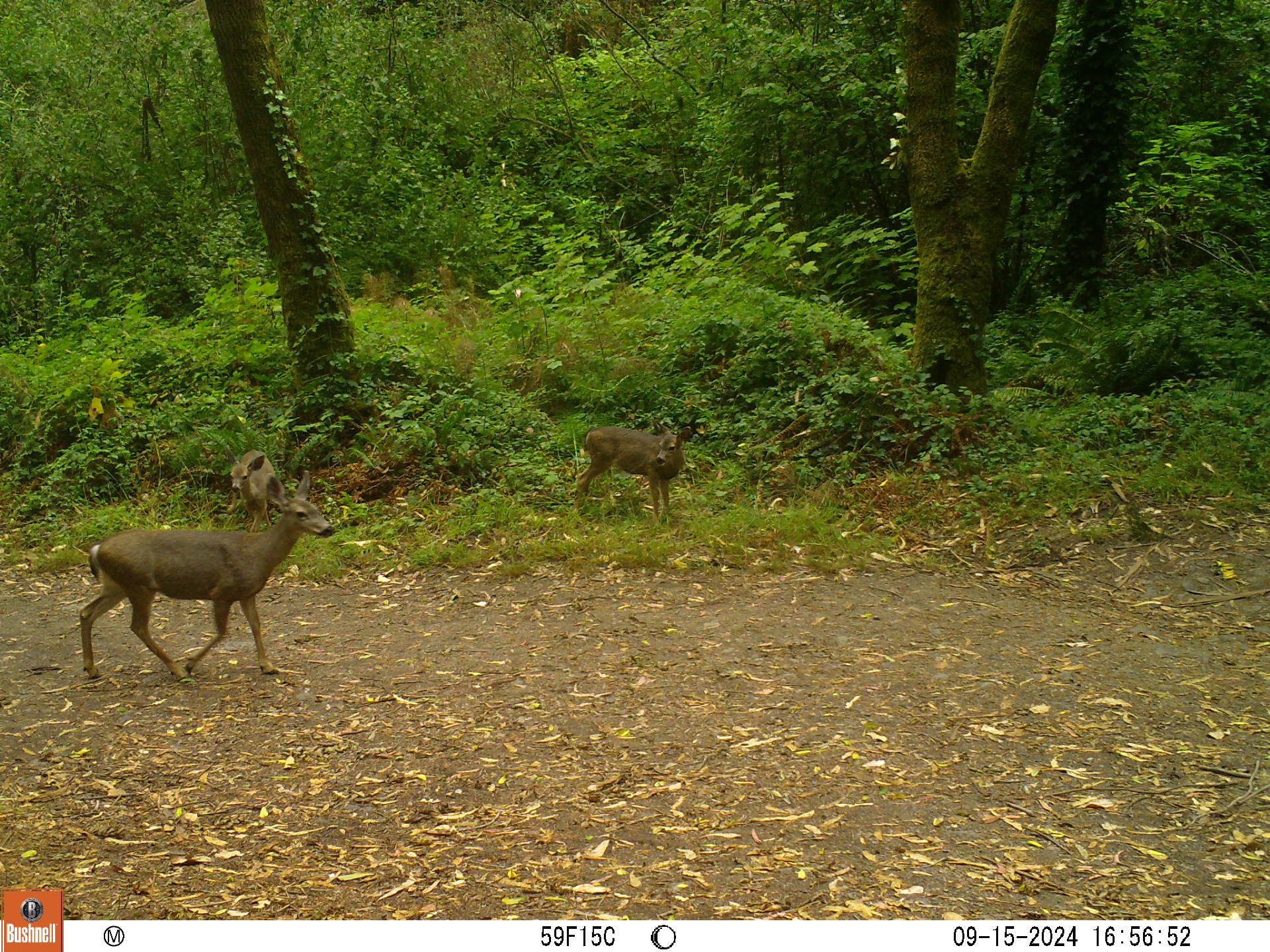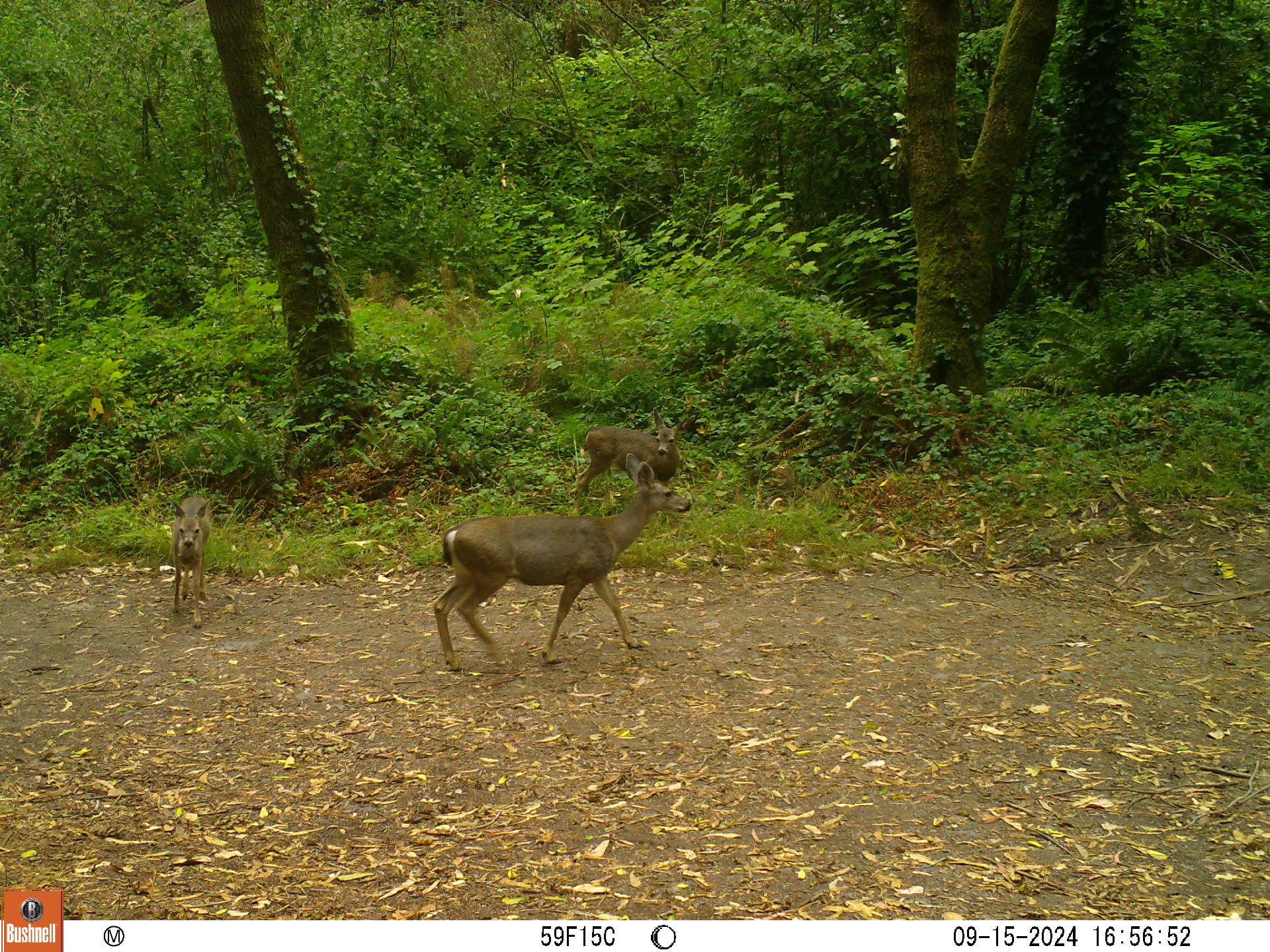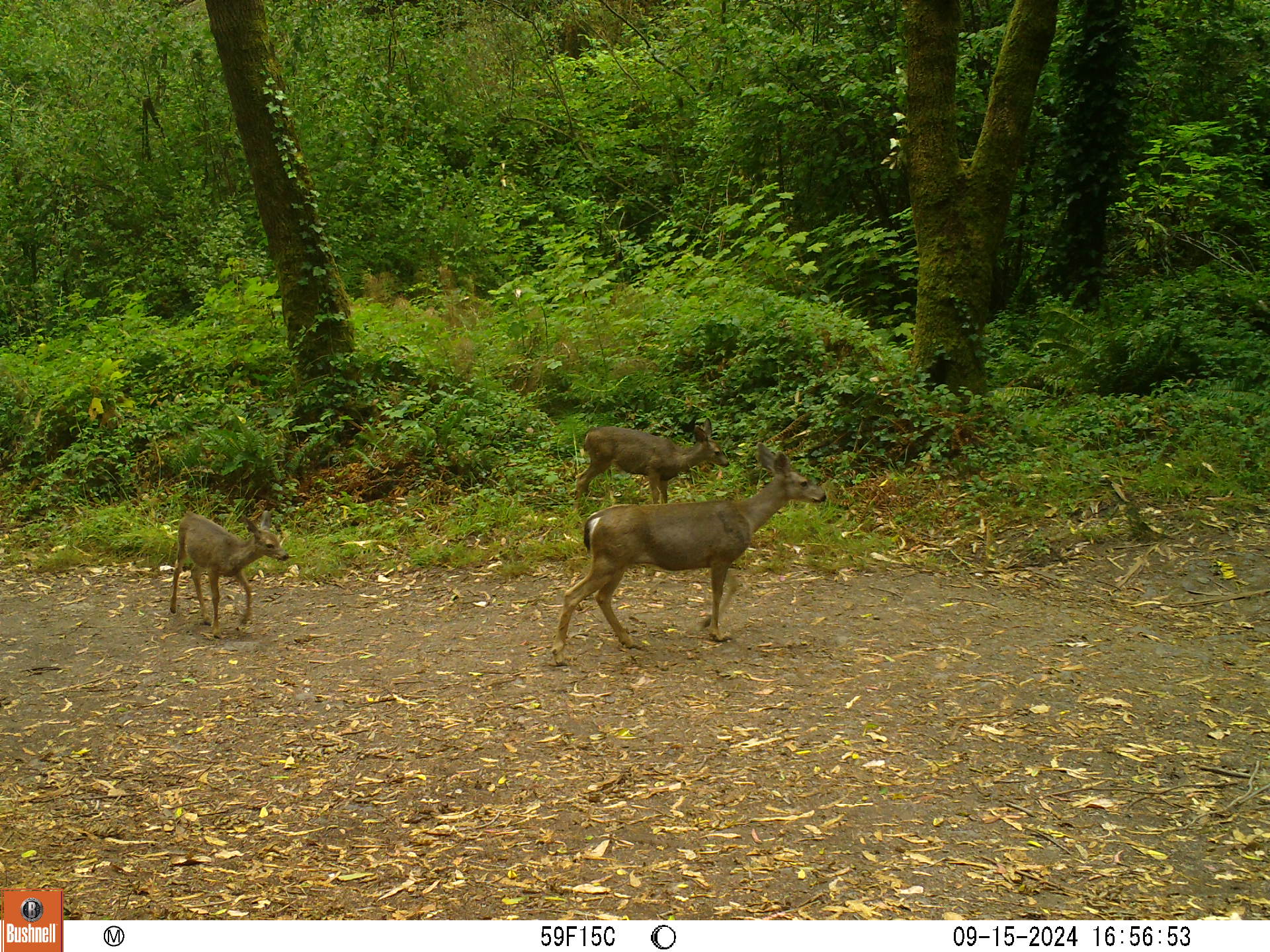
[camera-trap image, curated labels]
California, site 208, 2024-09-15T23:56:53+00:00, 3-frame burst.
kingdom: Animalia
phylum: Chordata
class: Mammalia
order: Artiodactyla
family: Cervidae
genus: Odocoileus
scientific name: Odocoileus hemionus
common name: mule deer